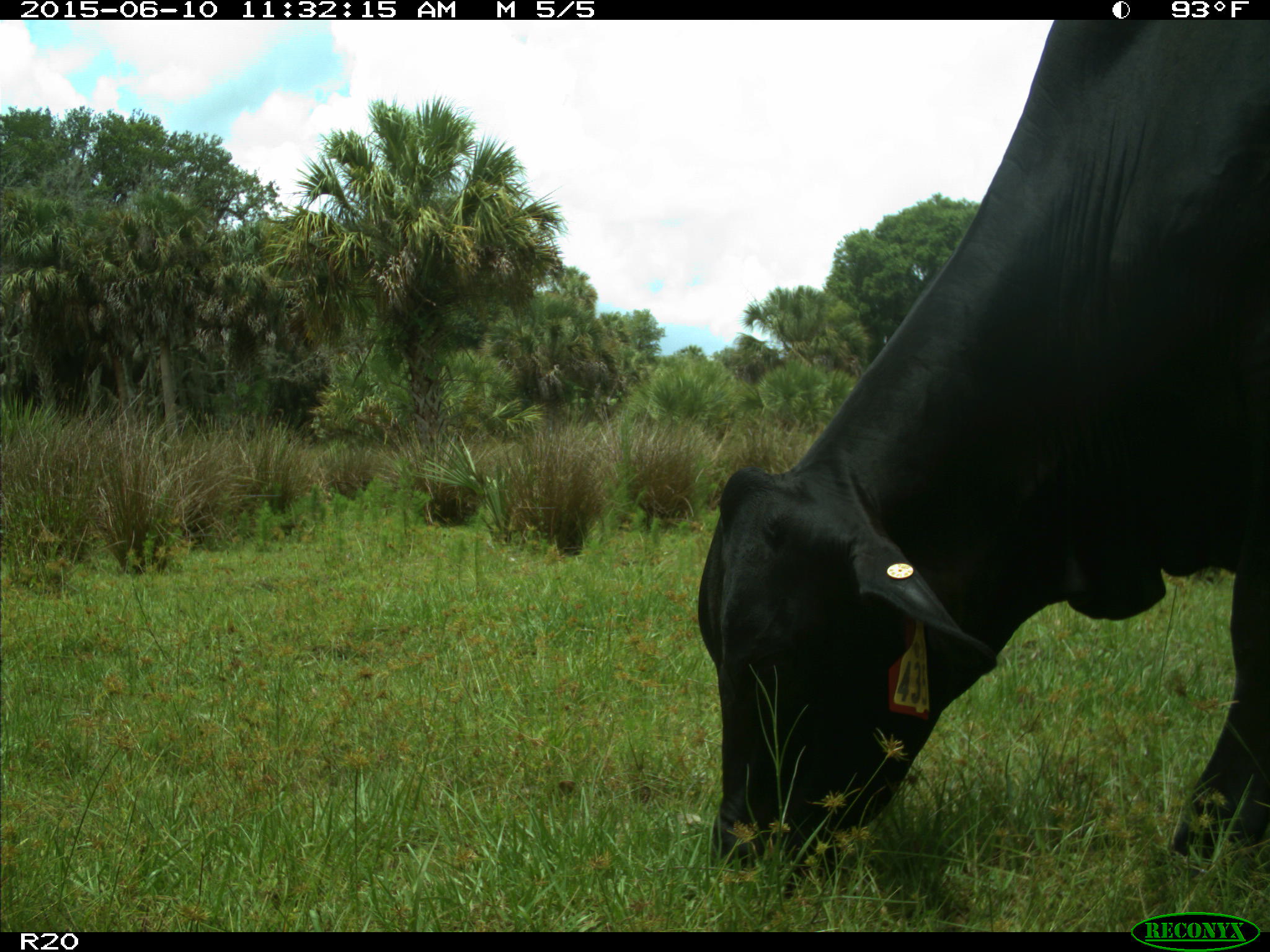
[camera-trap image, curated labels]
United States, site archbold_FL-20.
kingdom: Animalia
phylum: Chordata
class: Mammalia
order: Artiodactyla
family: Bovidae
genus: Bos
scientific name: Bos taurus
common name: domestic cow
Bos taurus (domestic cow).